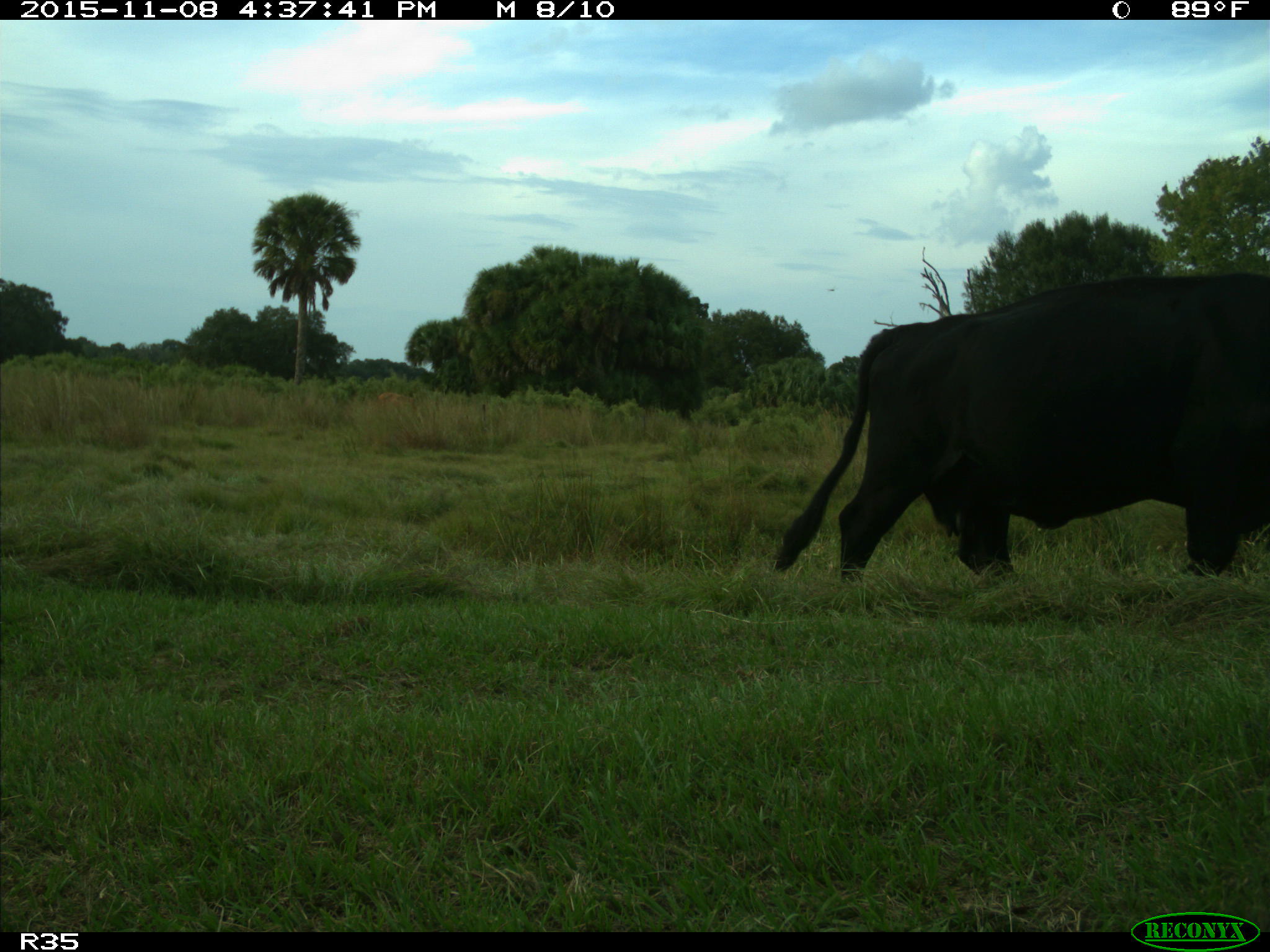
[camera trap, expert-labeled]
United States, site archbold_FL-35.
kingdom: Animalia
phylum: Chordata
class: Mammalia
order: Artiodactyla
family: Bovidae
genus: Bos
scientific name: Bos taurus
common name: domestic cow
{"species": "Bos taurus (domestic cow)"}